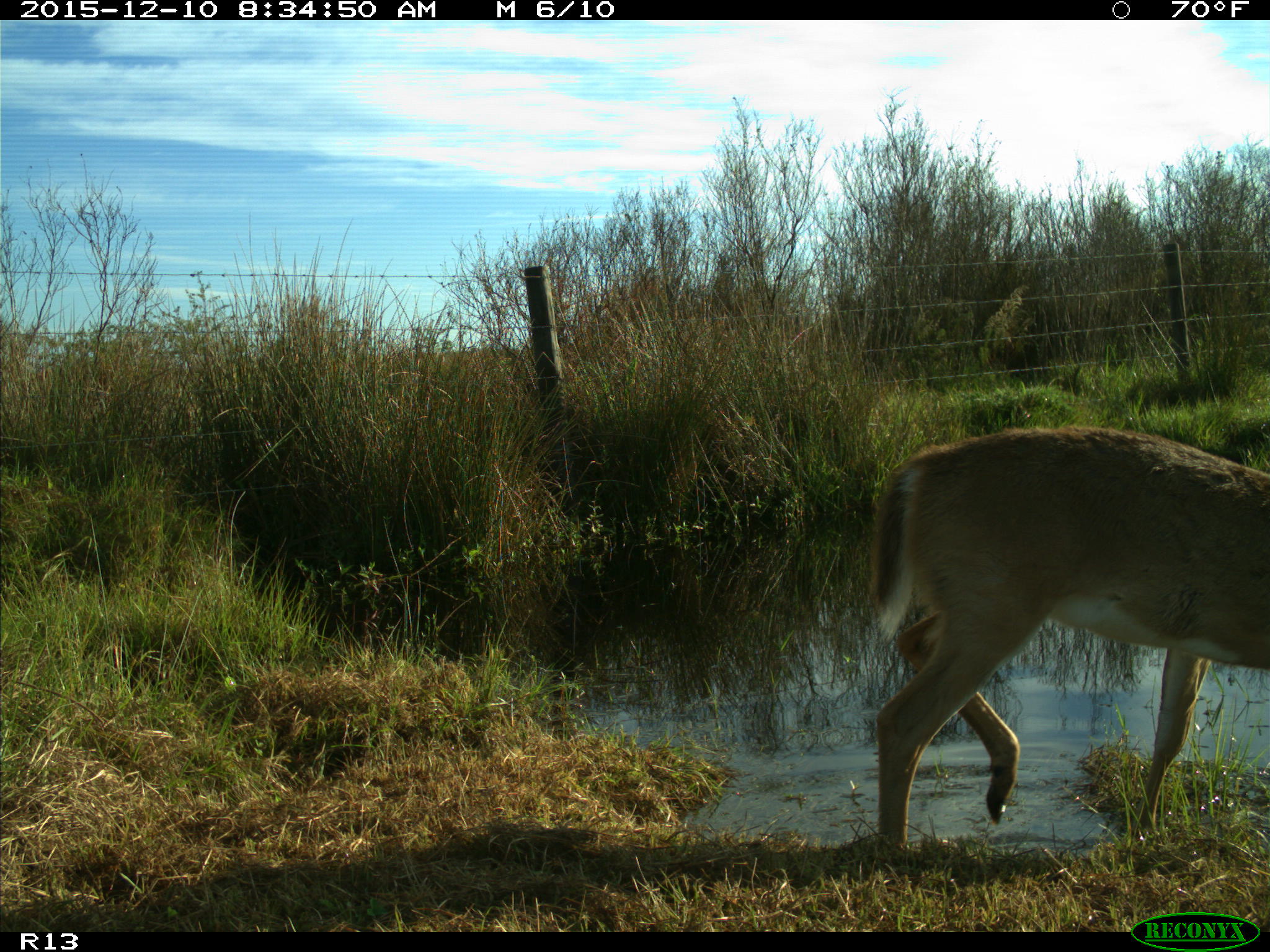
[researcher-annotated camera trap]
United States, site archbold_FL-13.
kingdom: Animalia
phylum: Chordata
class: Mammalia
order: Artiodactyla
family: Cervidae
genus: Odocoileus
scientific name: Odocoileus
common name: deer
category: unidentified deer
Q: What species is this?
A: Unidentified deer (deer) (Odocoileus).